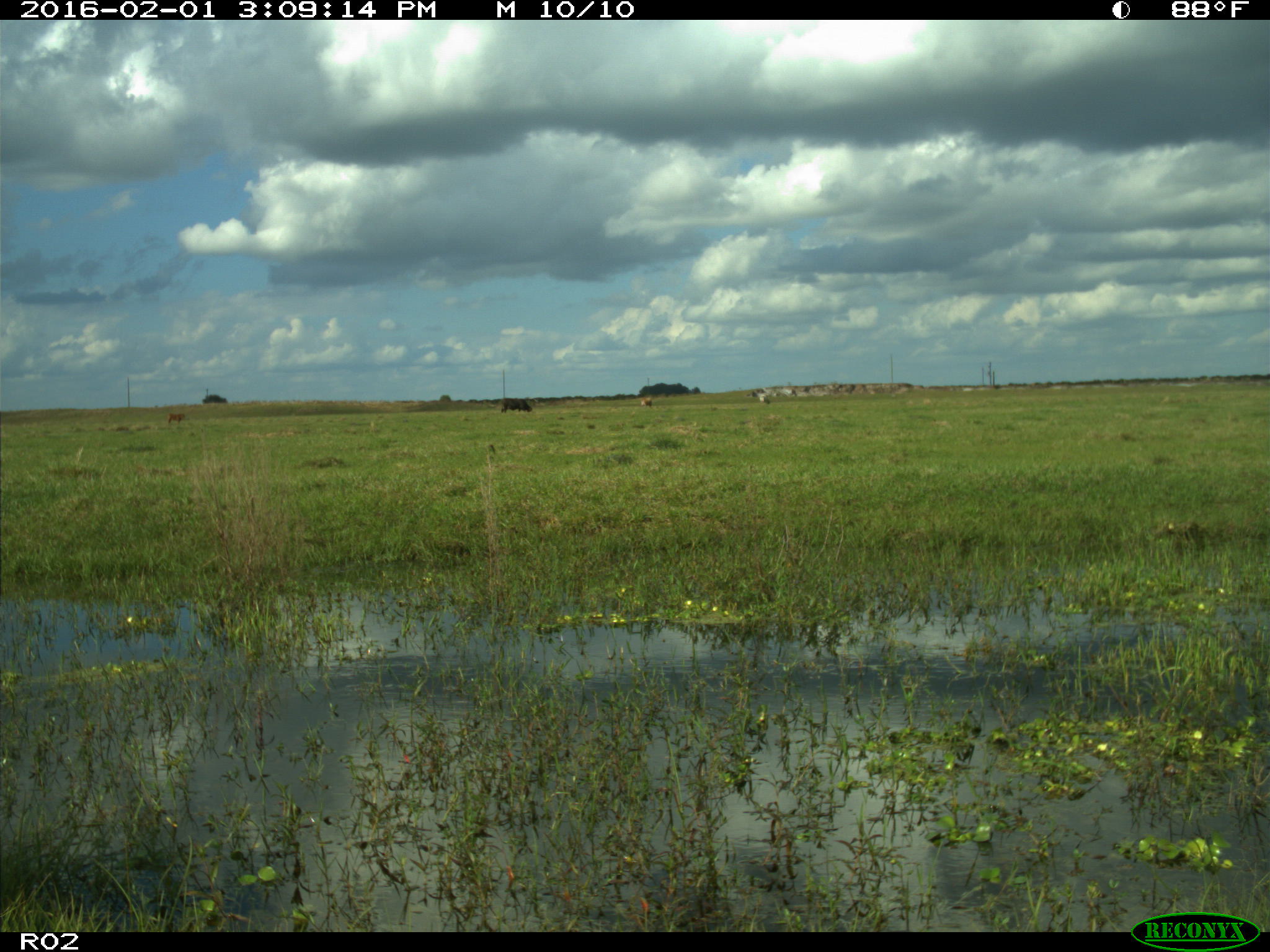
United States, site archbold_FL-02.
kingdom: Animalia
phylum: Chordata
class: Mammalia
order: Artiodactyla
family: Bovidae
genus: Bos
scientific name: Bos taurus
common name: domestic cow